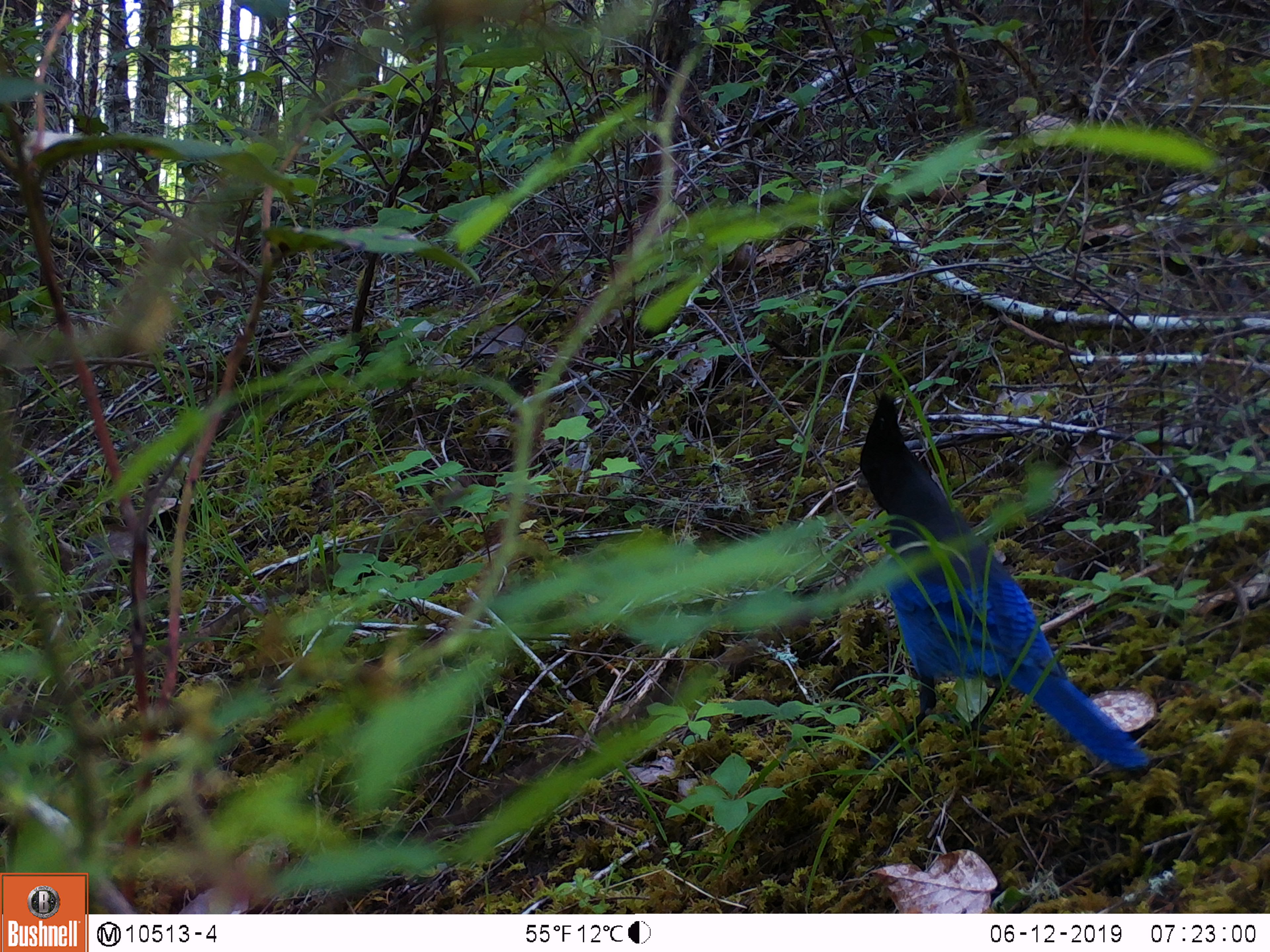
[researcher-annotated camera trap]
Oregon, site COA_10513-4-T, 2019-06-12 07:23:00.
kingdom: Animalia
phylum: Chordata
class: Aves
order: Passeriformes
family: Corvidae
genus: Cyanocitta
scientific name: Cyanocitta stelleri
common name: steller's jay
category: stellers jay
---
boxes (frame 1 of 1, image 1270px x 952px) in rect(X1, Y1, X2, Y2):
stellers jay: rect(847, 390, 1160, 772)